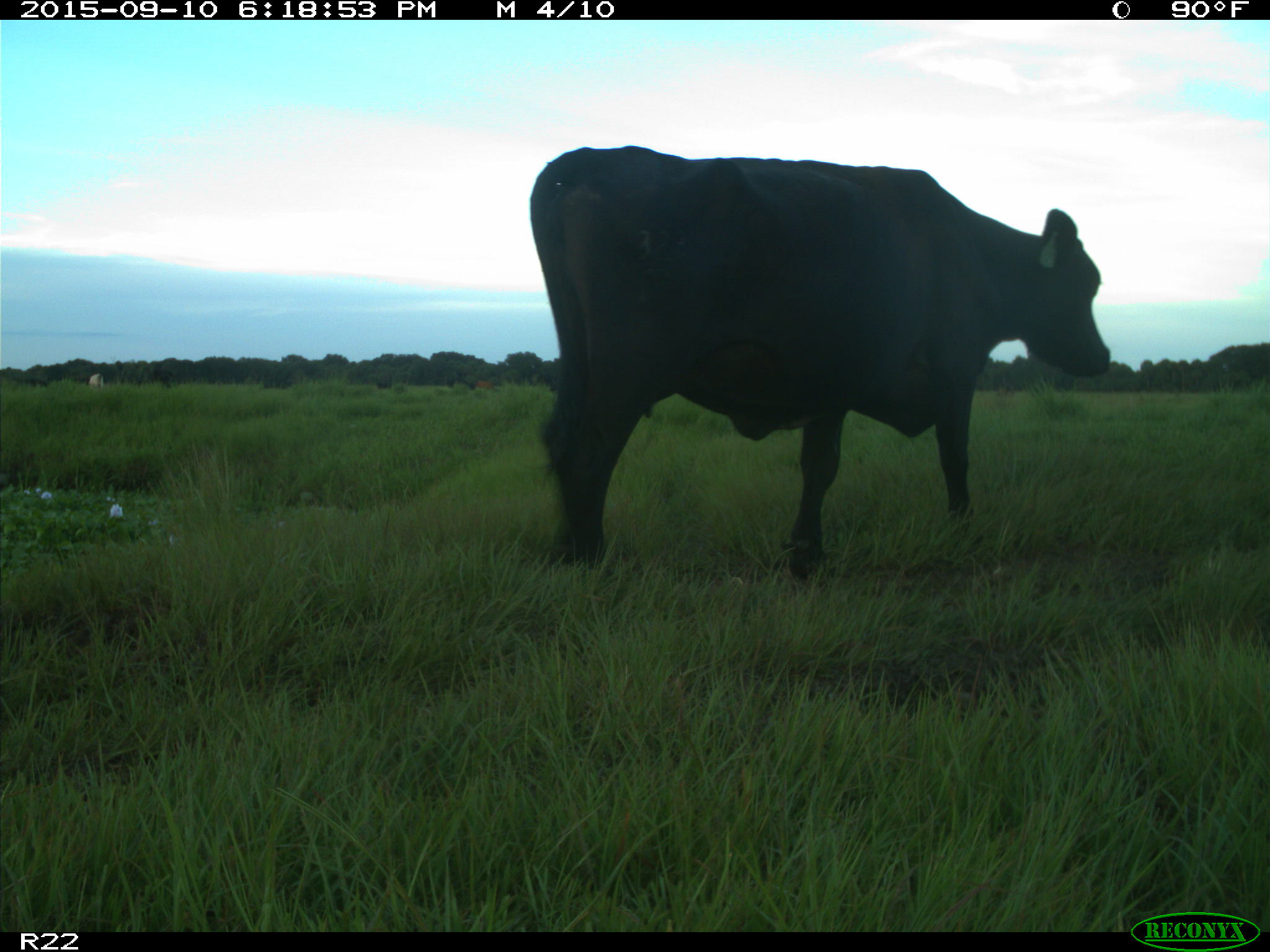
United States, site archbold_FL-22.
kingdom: Animalia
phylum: Chordata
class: Mammalia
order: Artiodactyla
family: Bovidae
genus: Bos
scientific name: Bos taurus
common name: domestic cow